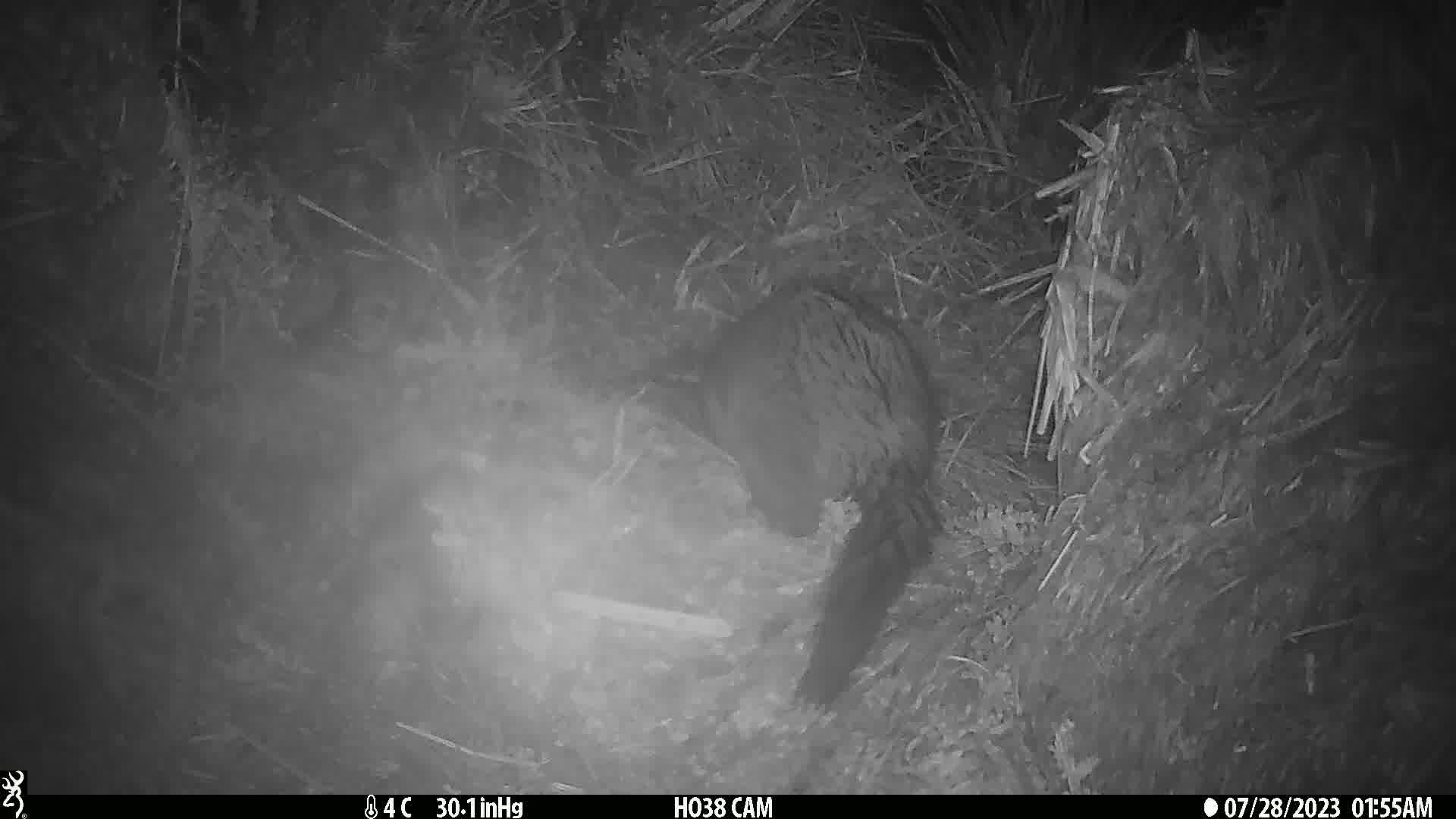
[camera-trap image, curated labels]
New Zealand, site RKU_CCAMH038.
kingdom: Animalia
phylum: Chordata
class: Mammalia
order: Diprotodontia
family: Phalangeridae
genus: Trichosurus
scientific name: Trichosurus vulpecula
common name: common brushtail possum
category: possum